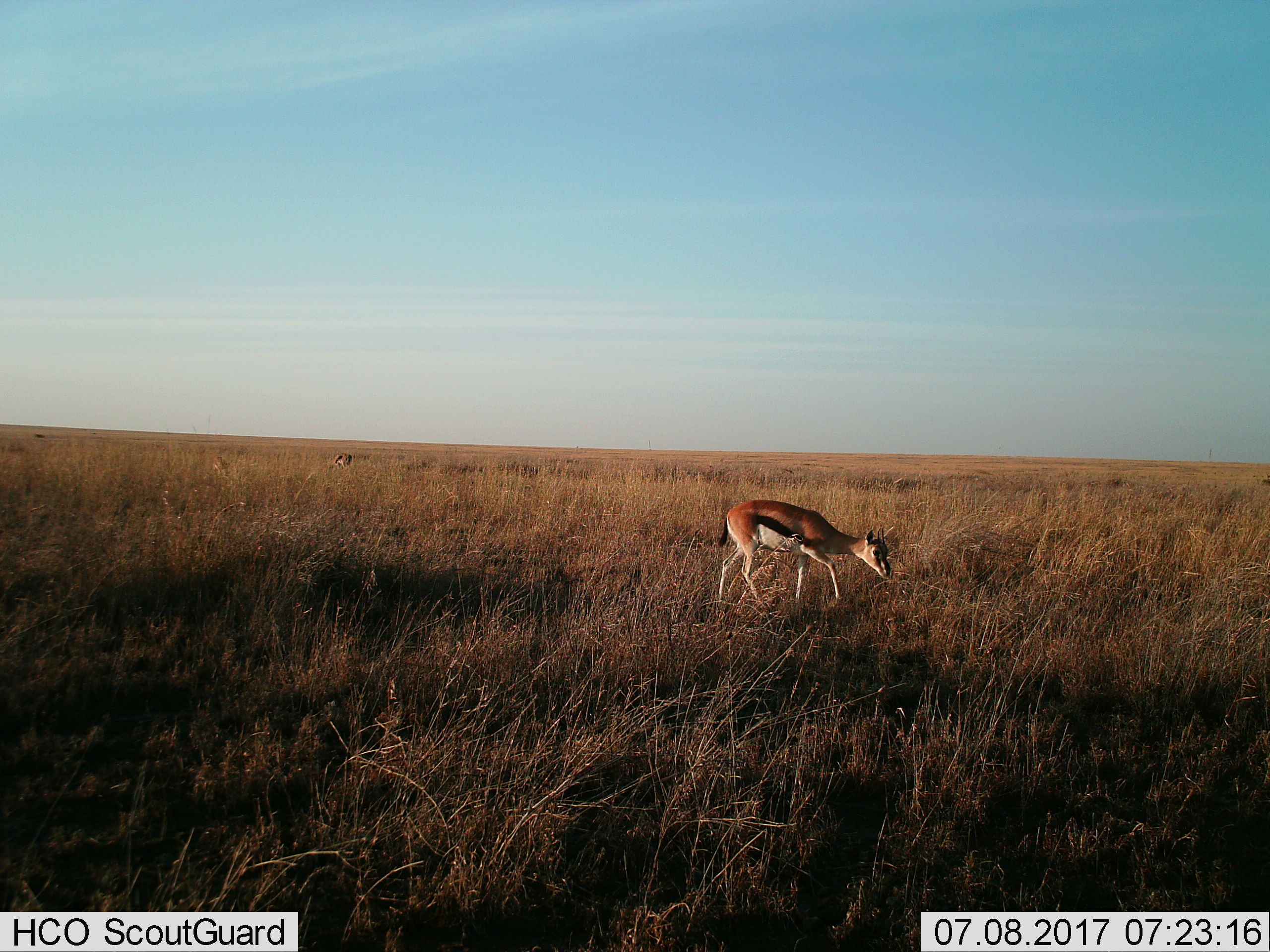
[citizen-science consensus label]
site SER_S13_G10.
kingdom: Animalia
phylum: Chordata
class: Mammalia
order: Artiodactyla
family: Bovidae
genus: Eudorcas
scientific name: Eudorcas thomsonii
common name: thomson's gazelle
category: gazellethomsons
Gazellethomsons (thomson's gazelle) (Eudorcas thomsonii), count 2. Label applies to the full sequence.